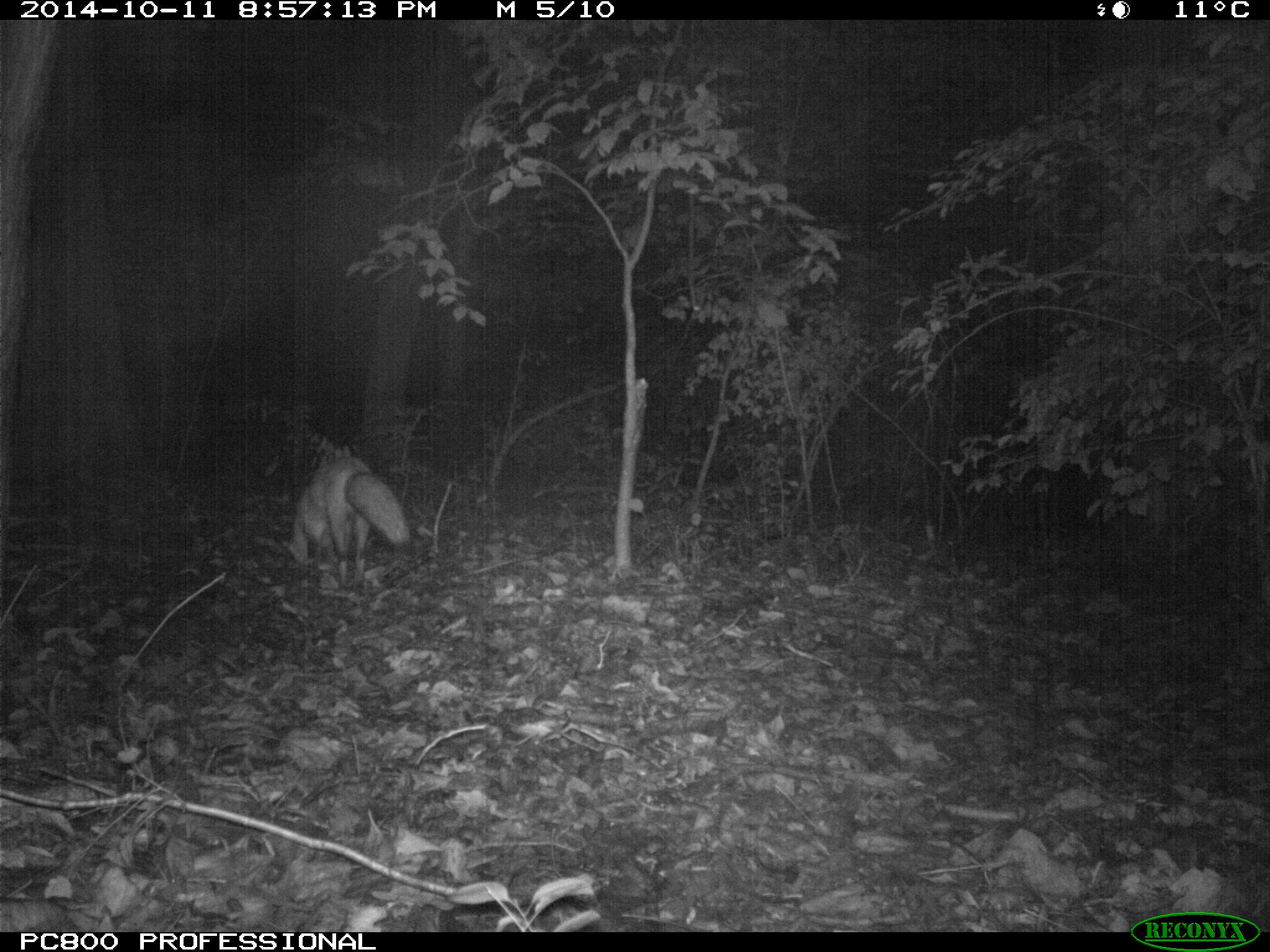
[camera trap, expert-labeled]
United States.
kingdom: Animalia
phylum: Chordata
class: Mammalia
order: Carnivora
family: Canidae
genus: Vulpes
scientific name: Vulpes vulpes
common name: red fox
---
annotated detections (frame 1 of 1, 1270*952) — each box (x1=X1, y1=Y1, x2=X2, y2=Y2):
Red Fox: (x1=280, y1=446, x2=425, y2=589)